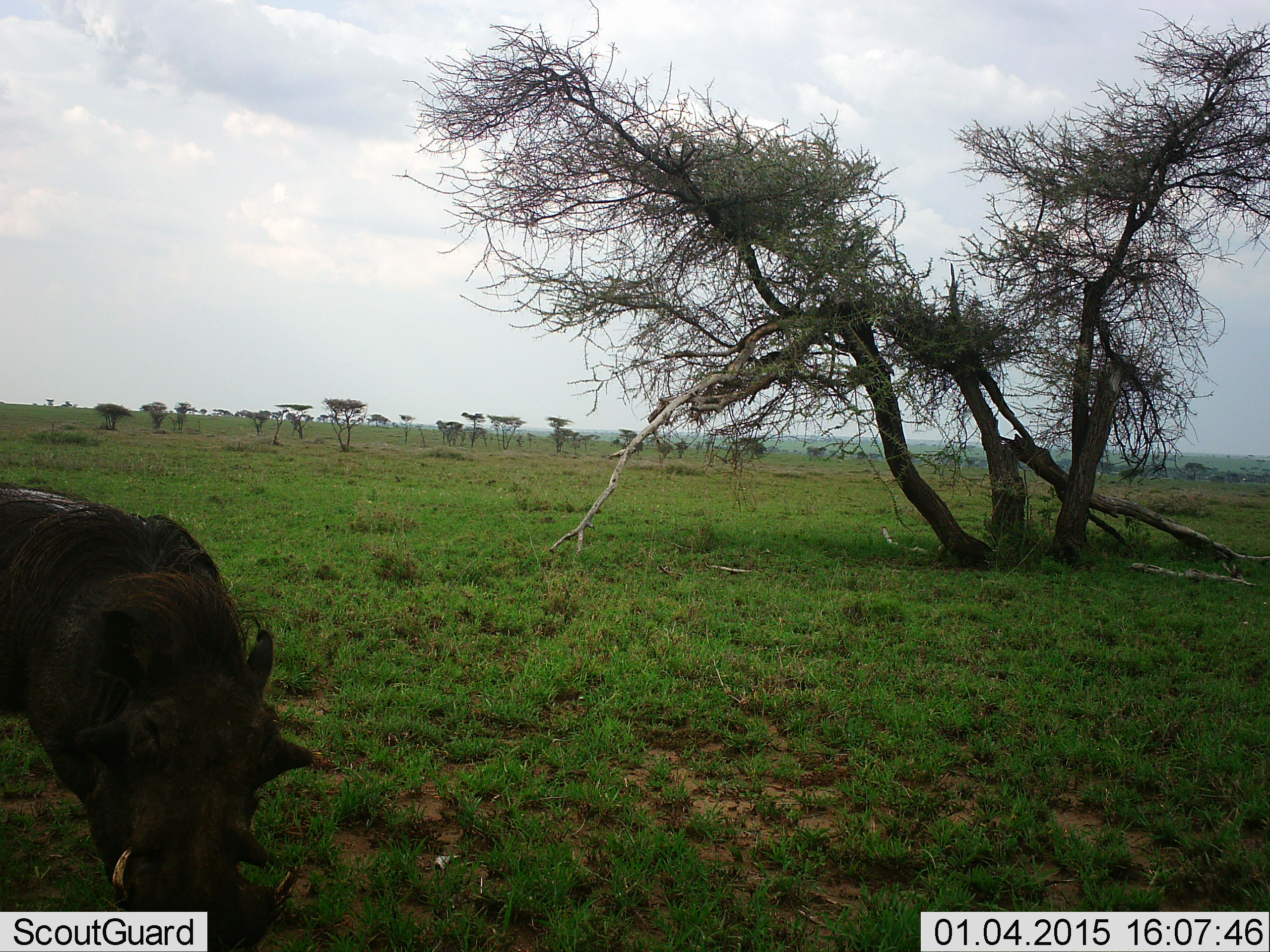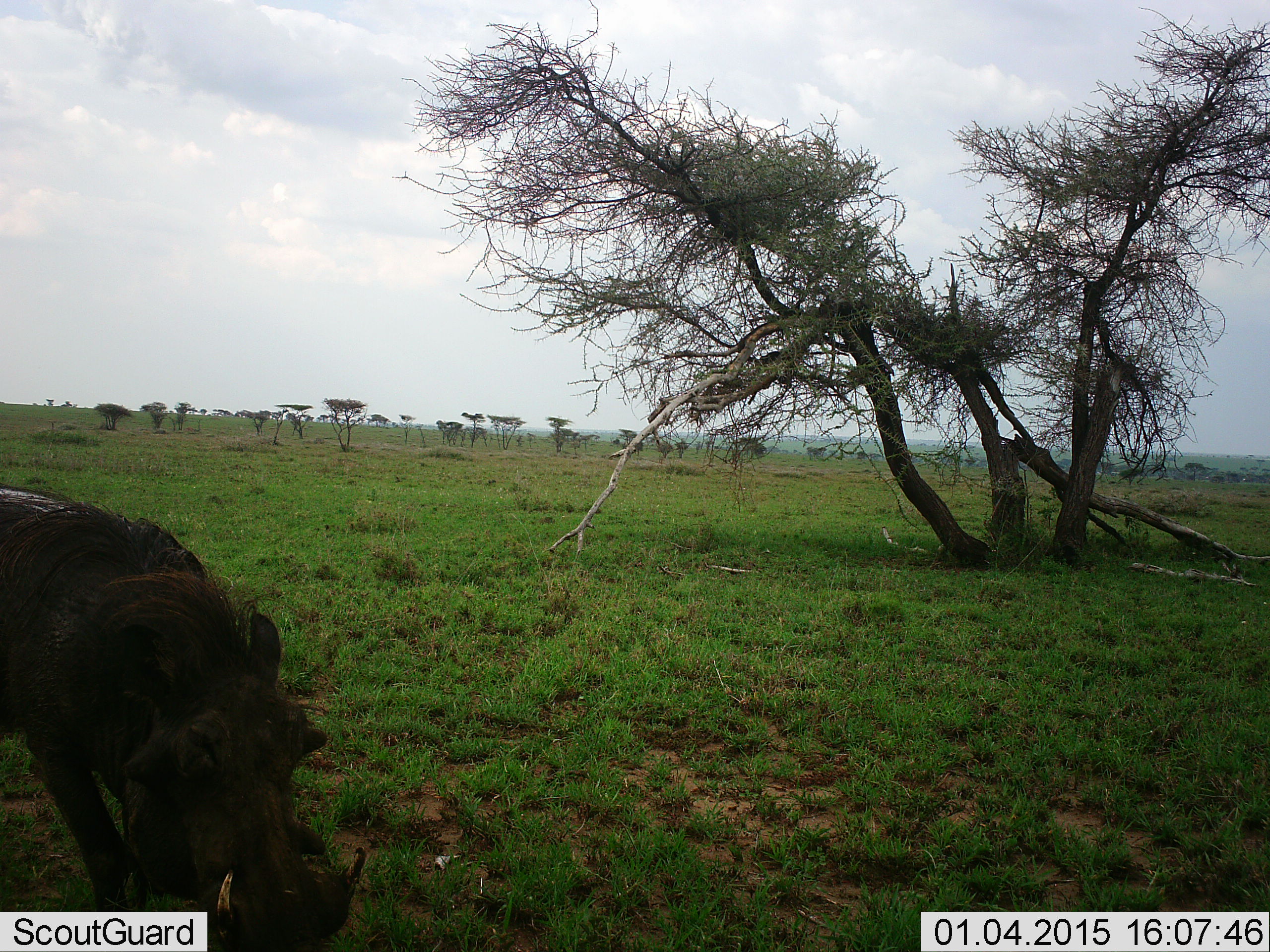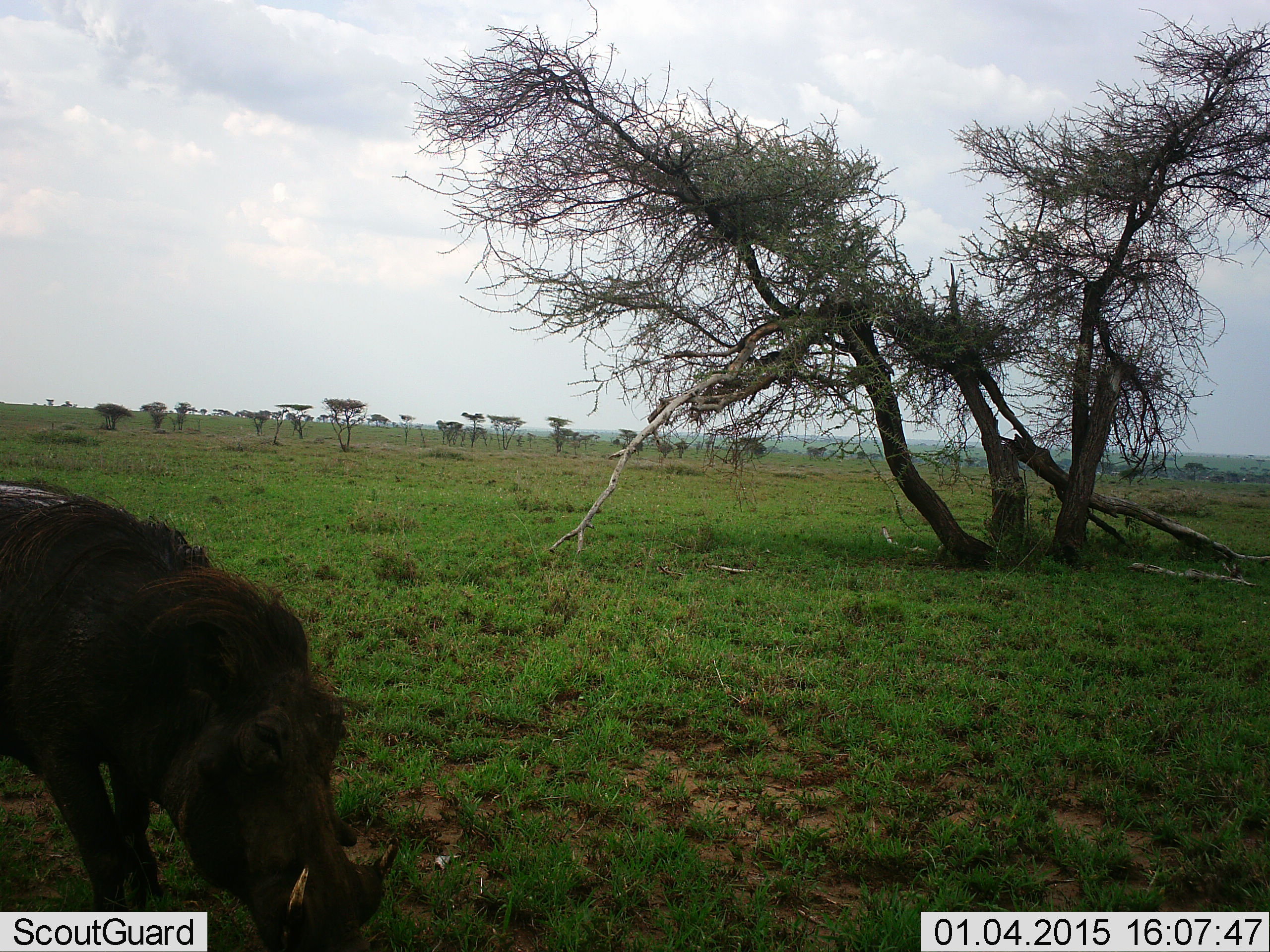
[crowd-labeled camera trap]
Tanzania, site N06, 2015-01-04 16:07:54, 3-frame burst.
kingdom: Animalia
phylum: Chordata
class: Mammalia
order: Artiodactyla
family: Suidae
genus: Phacochoerus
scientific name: Phacochoerus africanus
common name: warthog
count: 1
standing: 20%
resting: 0%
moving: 10%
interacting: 0%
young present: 0%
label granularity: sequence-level